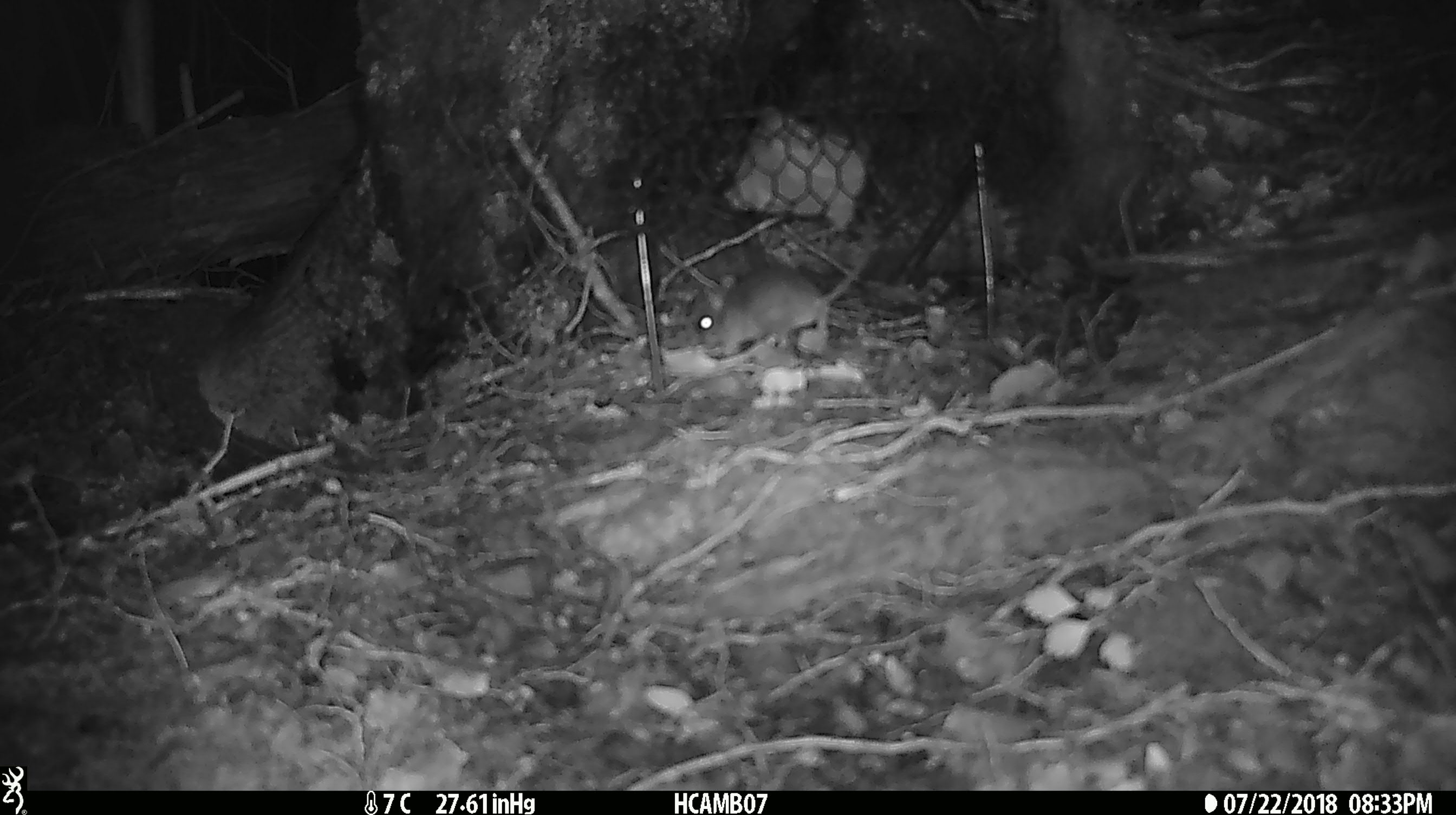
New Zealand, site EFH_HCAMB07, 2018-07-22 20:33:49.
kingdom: Animalia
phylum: Chordata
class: Mammalia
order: Rodentia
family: Muridae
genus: Mus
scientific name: Mus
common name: mouse